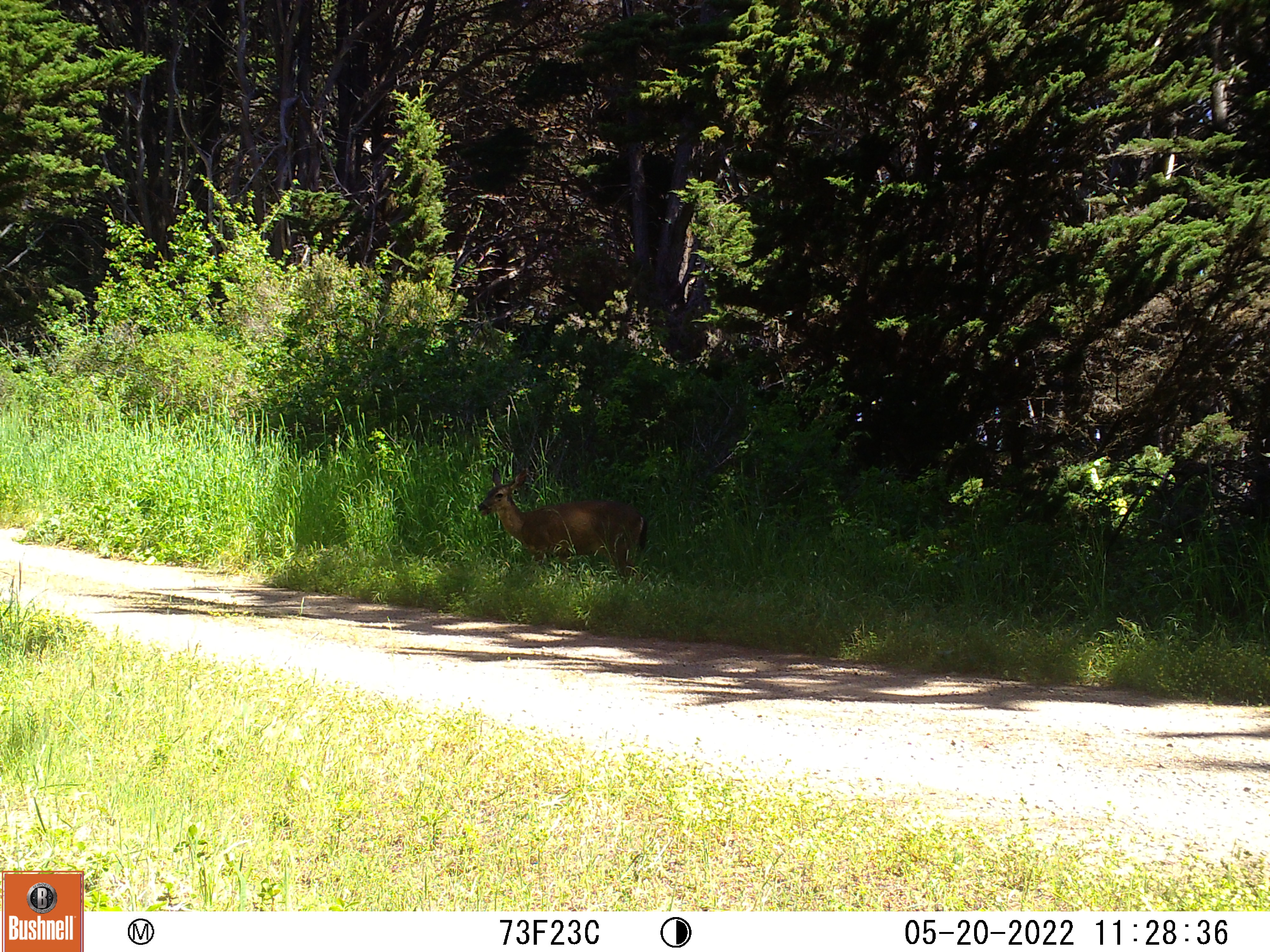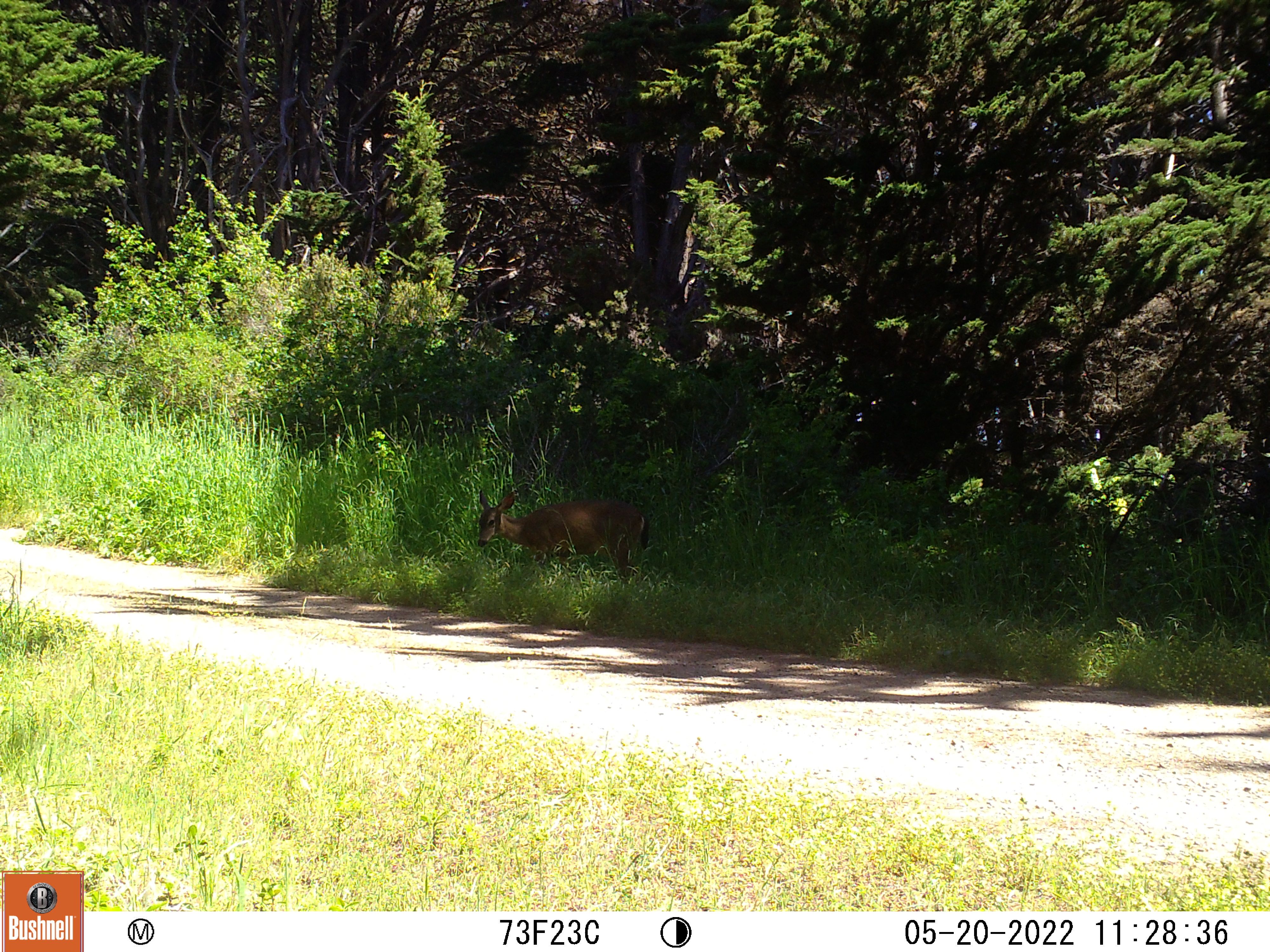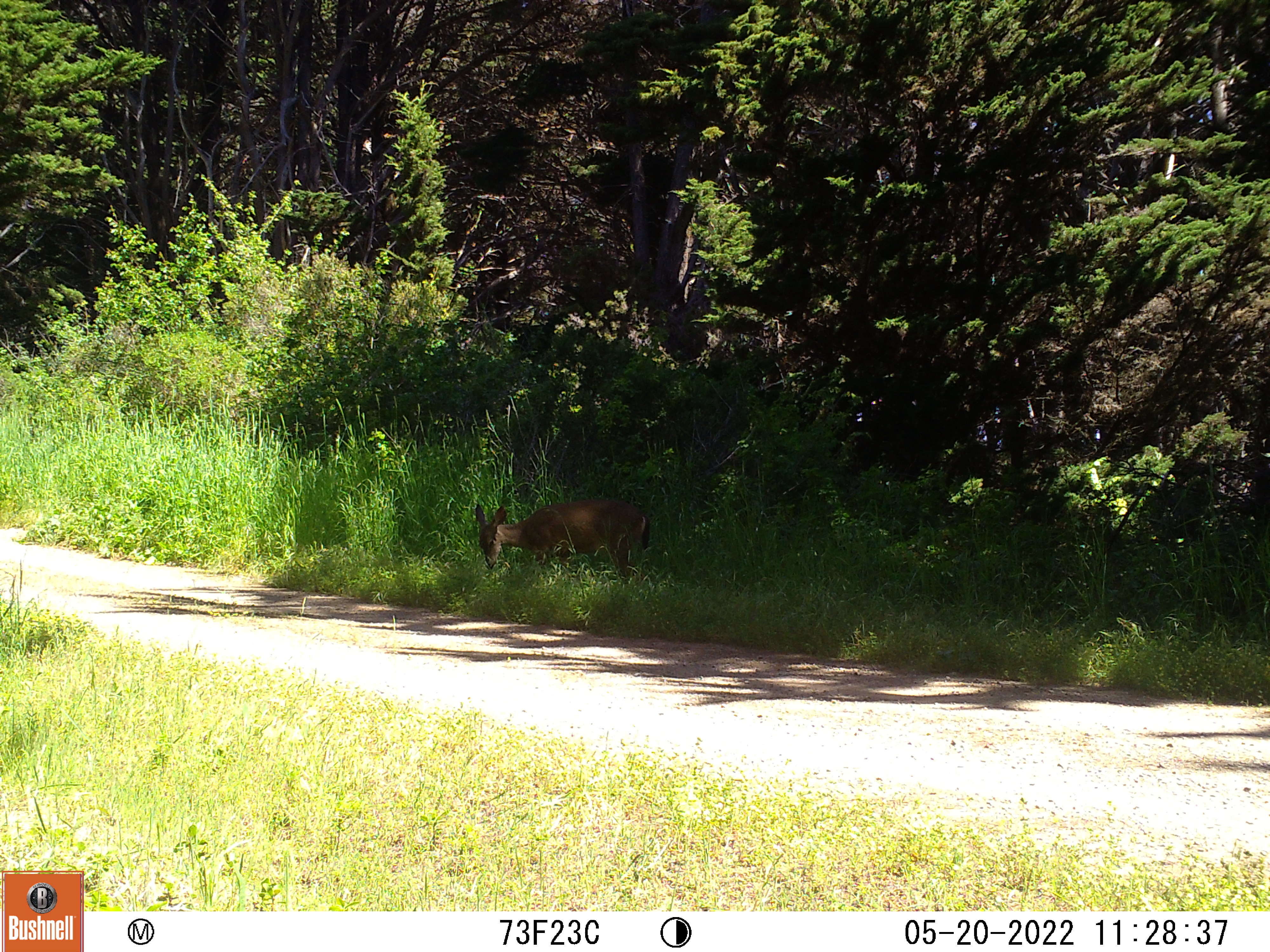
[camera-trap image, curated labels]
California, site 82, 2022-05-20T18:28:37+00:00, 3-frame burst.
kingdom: Animalia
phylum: Chordata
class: Mammalia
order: Artiodactyla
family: Cervidae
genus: Odocoileus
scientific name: Odocoileus hemionus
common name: mule deer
Mule deer (Odocoileus hemionus).